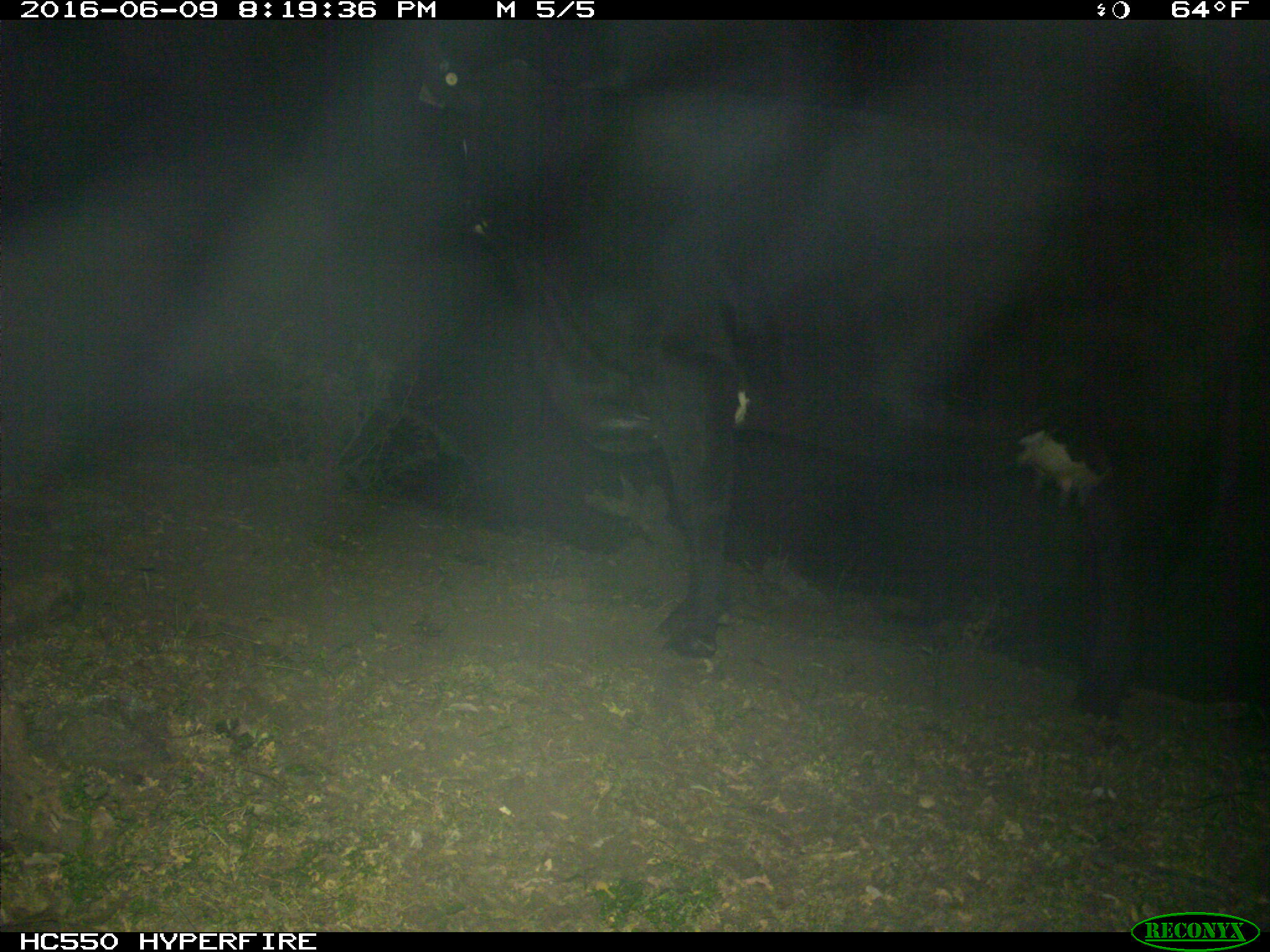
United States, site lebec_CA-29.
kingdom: Animalia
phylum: Chordata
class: Mammalia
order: Artiodactyla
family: Bovidae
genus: Bos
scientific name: Bos taurus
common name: domestic cow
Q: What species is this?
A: Bos taurus (domestic cow).